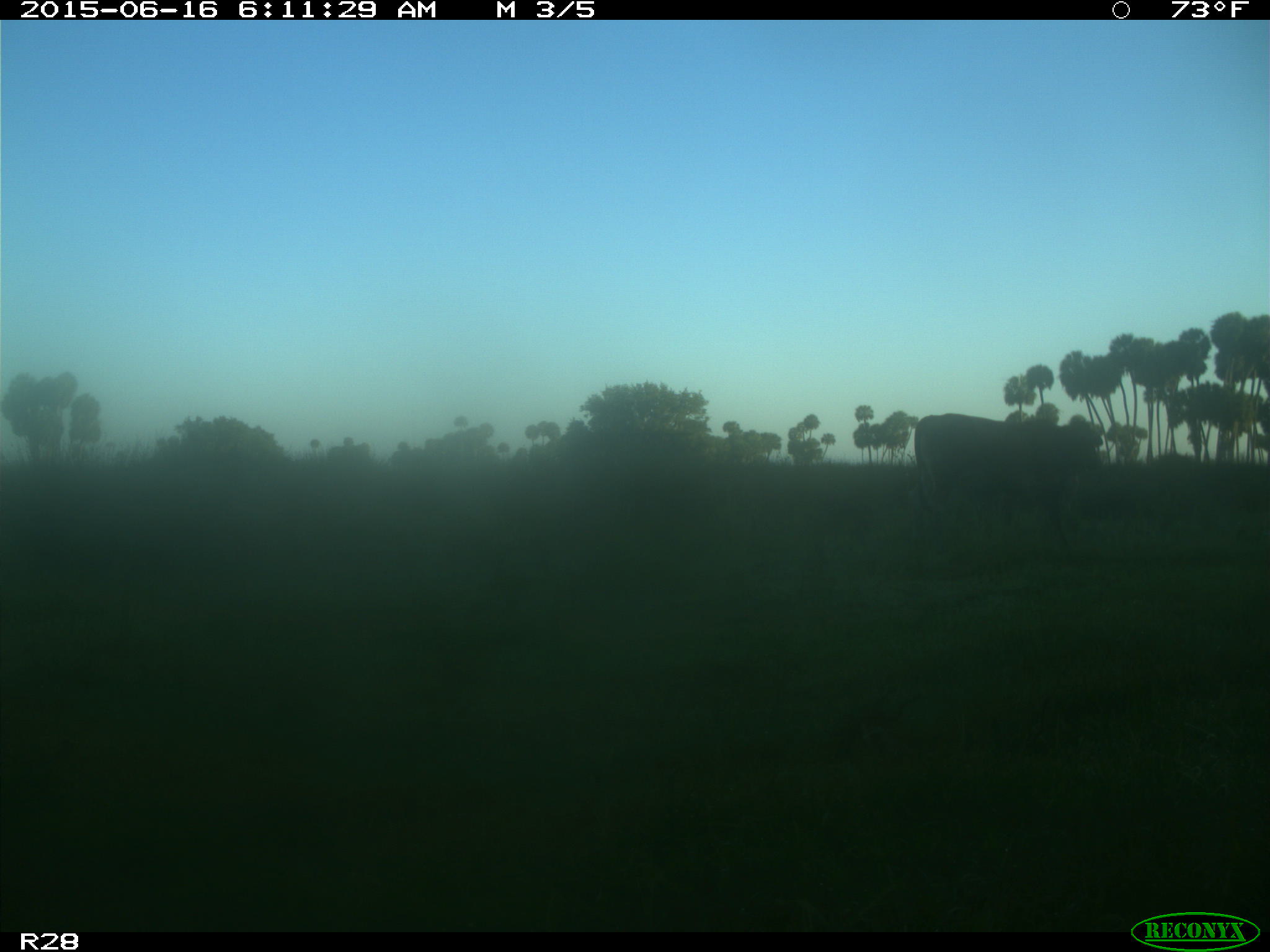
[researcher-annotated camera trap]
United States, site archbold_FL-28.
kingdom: Animalia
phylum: Chordata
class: Mammalia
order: Artiodactyla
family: Bovidae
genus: Bos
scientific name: Bos taurus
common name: domestic cow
Bos taurus (domestic cow).